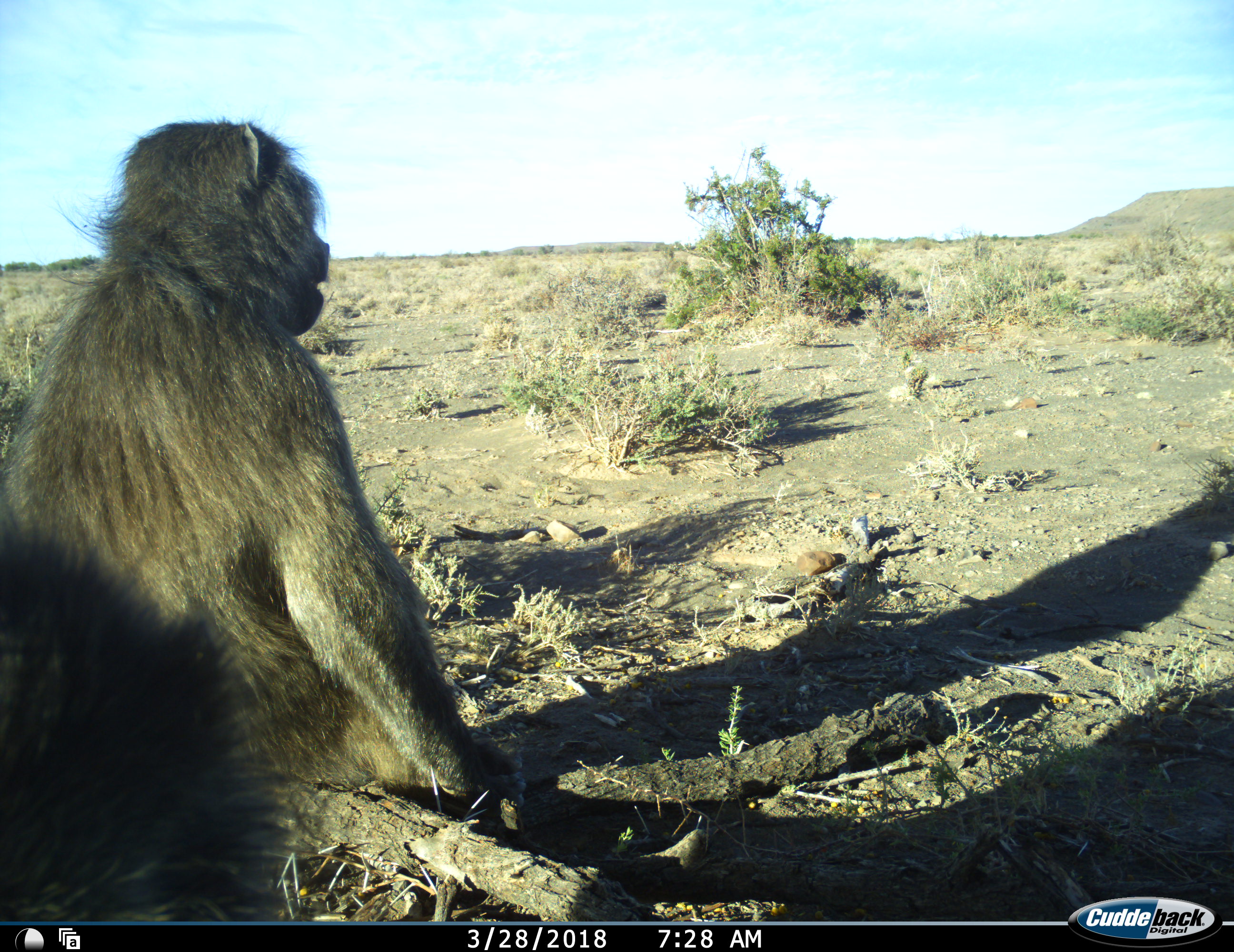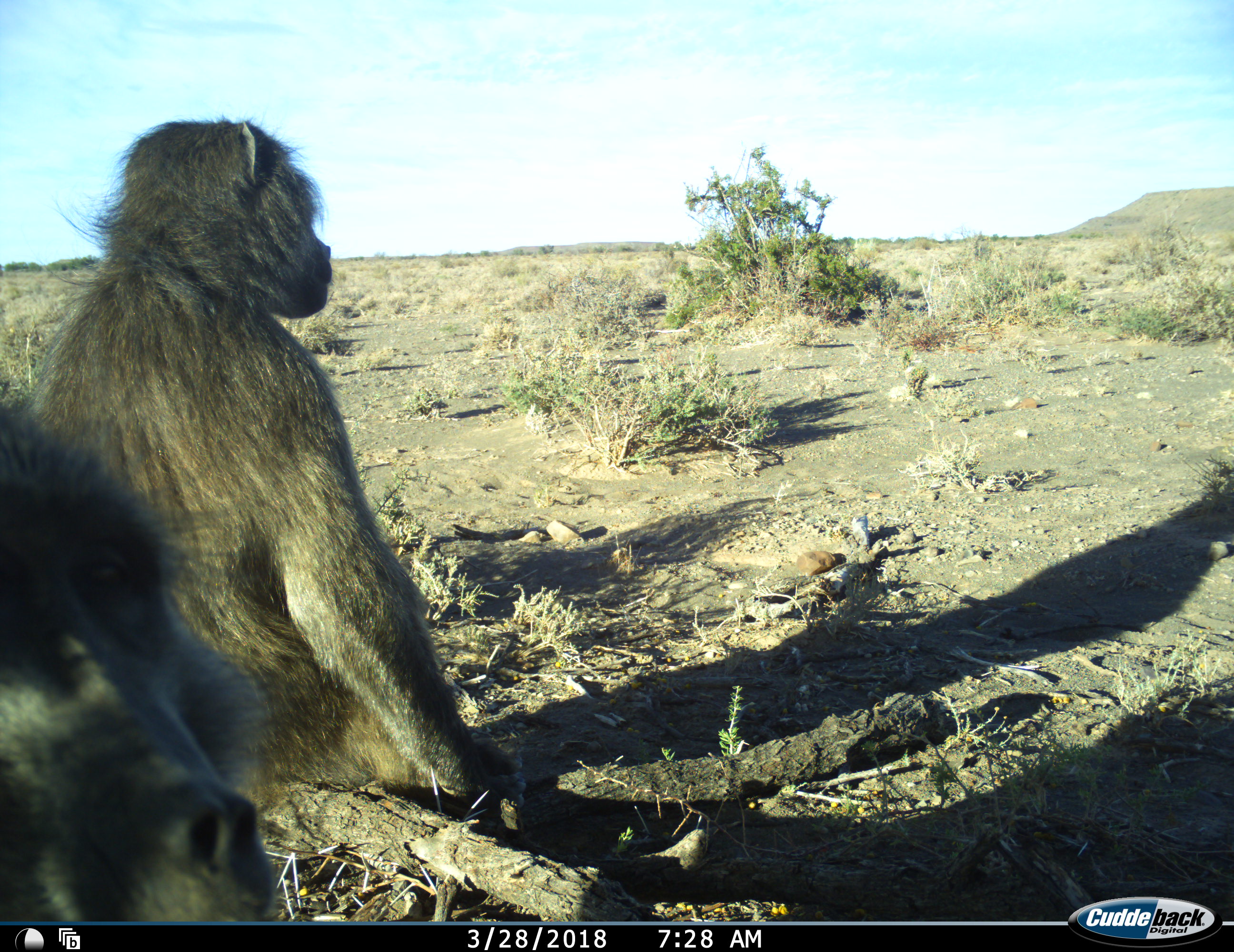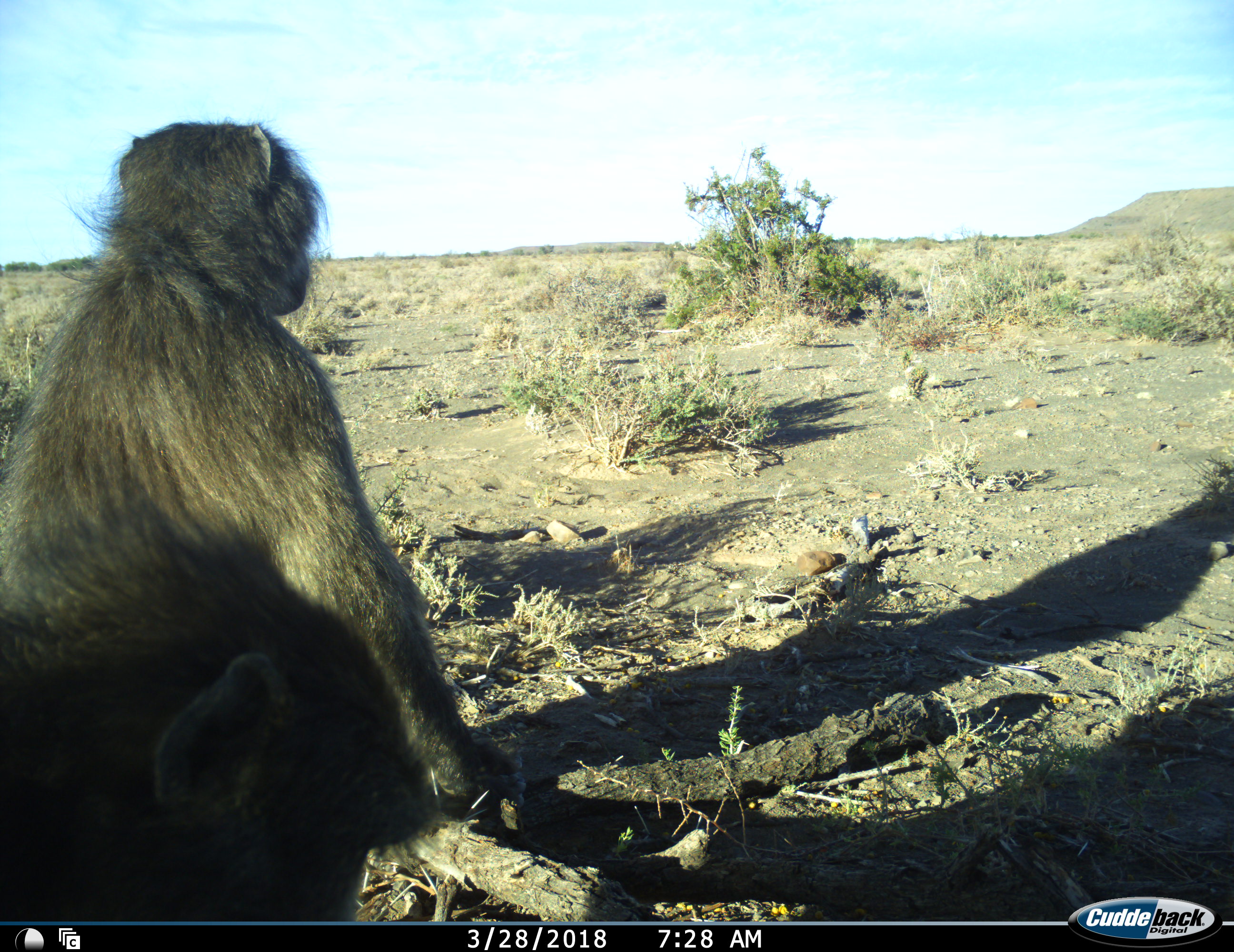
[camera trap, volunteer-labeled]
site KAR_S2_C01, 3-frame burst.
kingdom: Animalia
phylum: Chordata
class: Mammalia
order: Primates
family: Cercopithecidae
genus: Papio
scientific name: Papio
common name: baboon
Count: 2.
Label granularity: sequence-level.